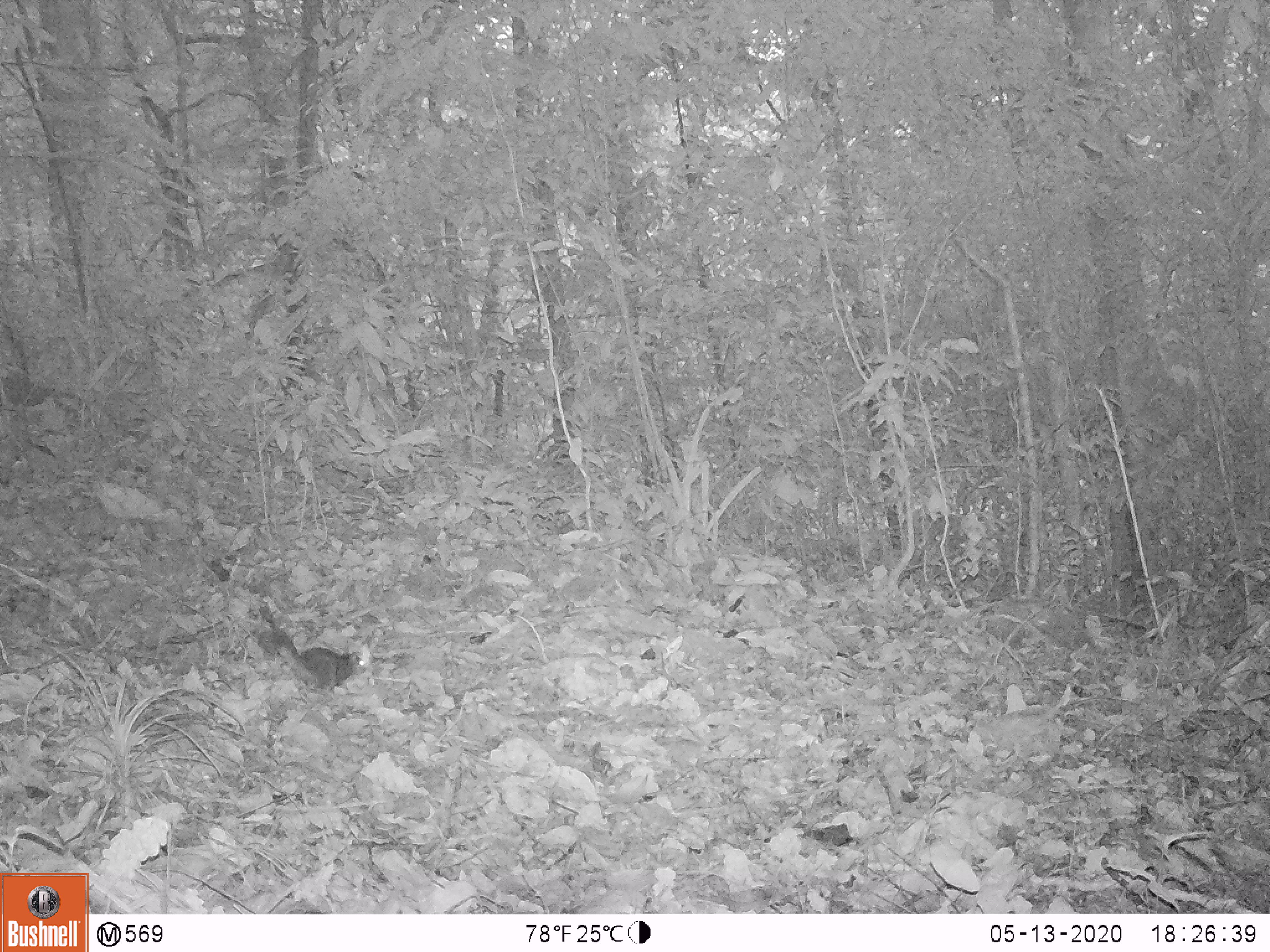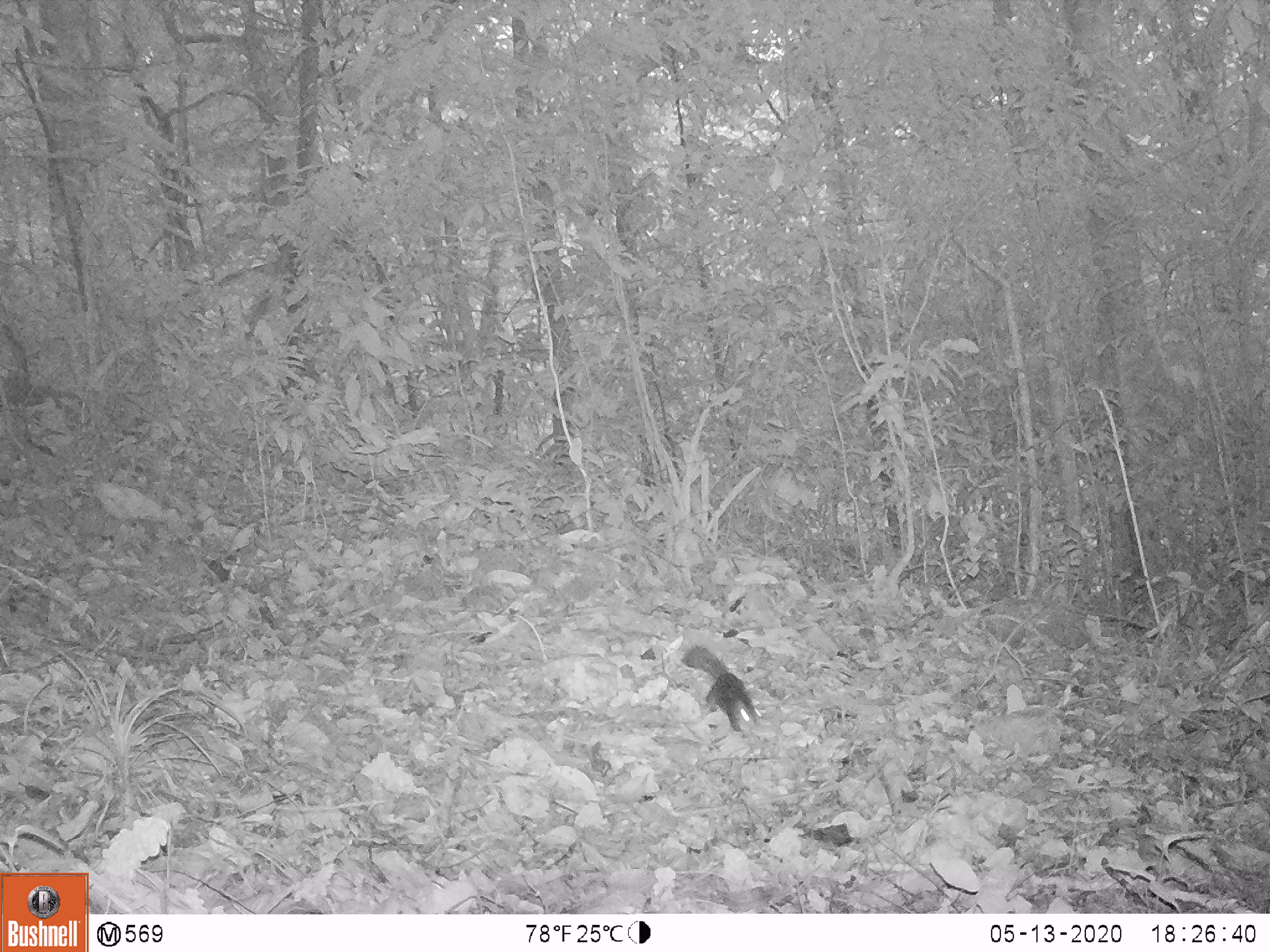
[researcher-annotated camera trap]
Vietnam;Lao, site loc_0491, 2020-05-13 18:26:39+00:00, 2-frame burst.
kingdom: Animalia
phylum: Chordata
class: Mammalia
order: Rodentia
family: Sciuridae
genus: Dremomys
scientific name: Dremomys rufigenis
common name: red-cheeked squirrel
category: red cheeked squirrel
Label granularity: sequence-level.